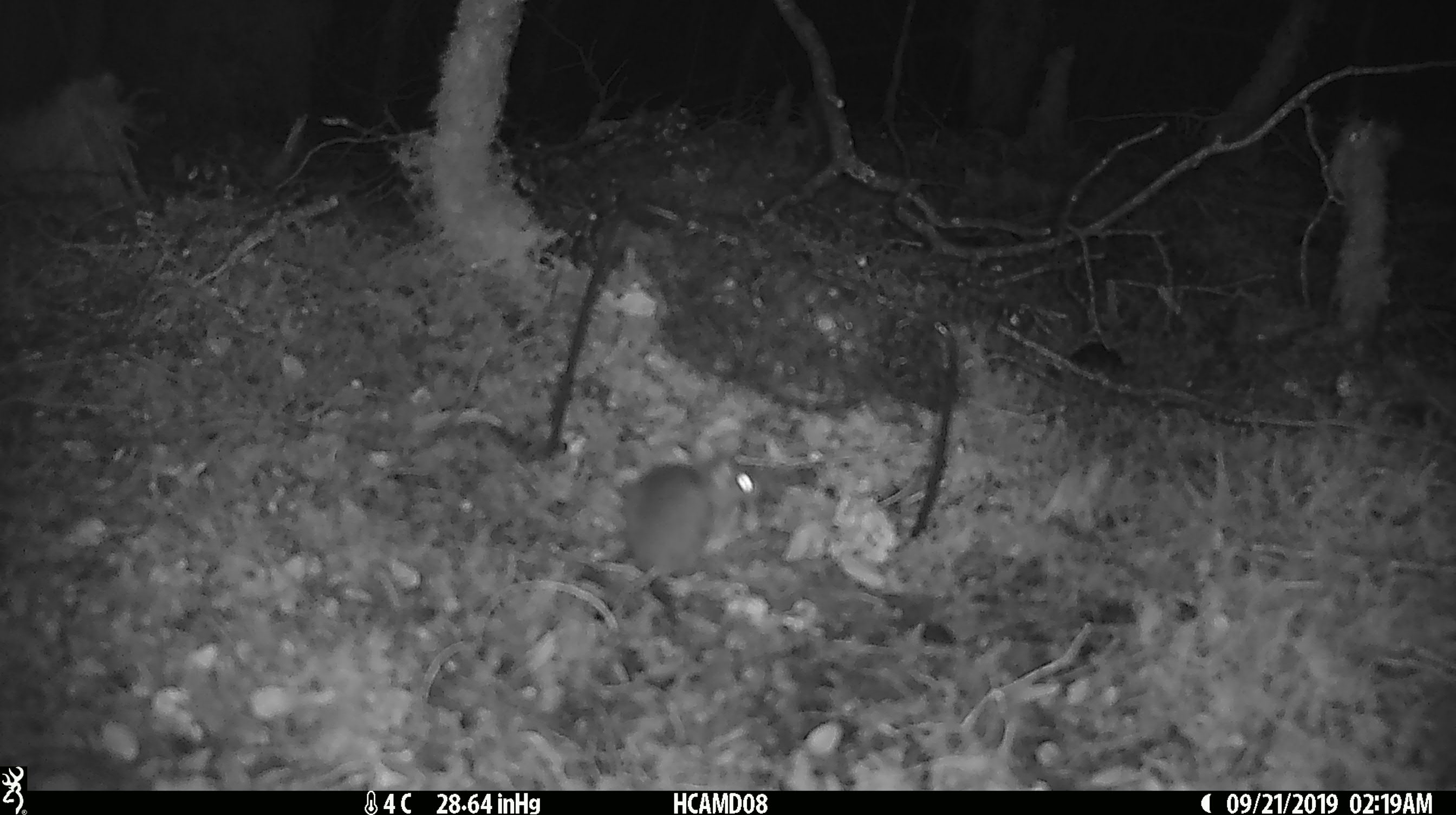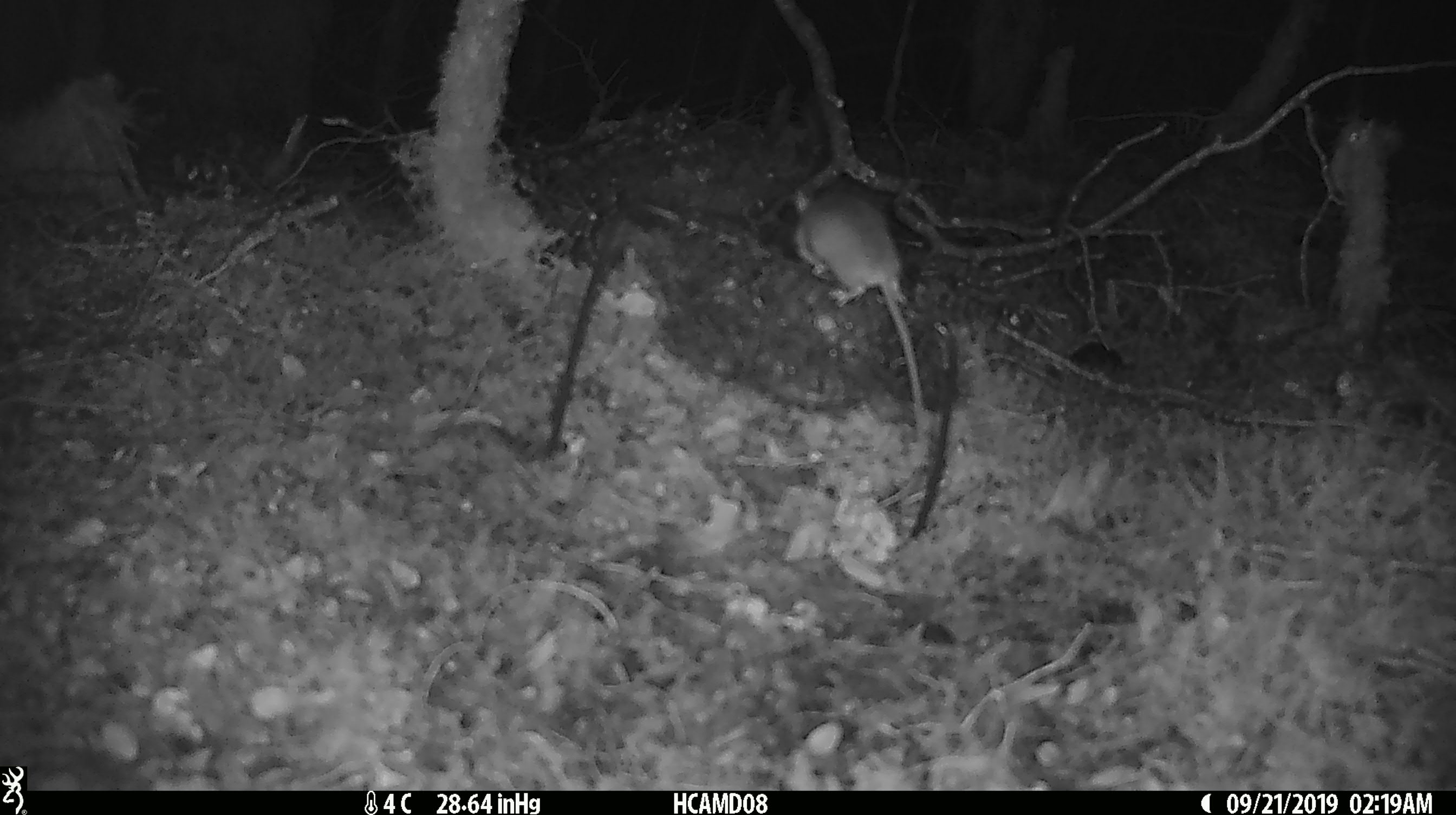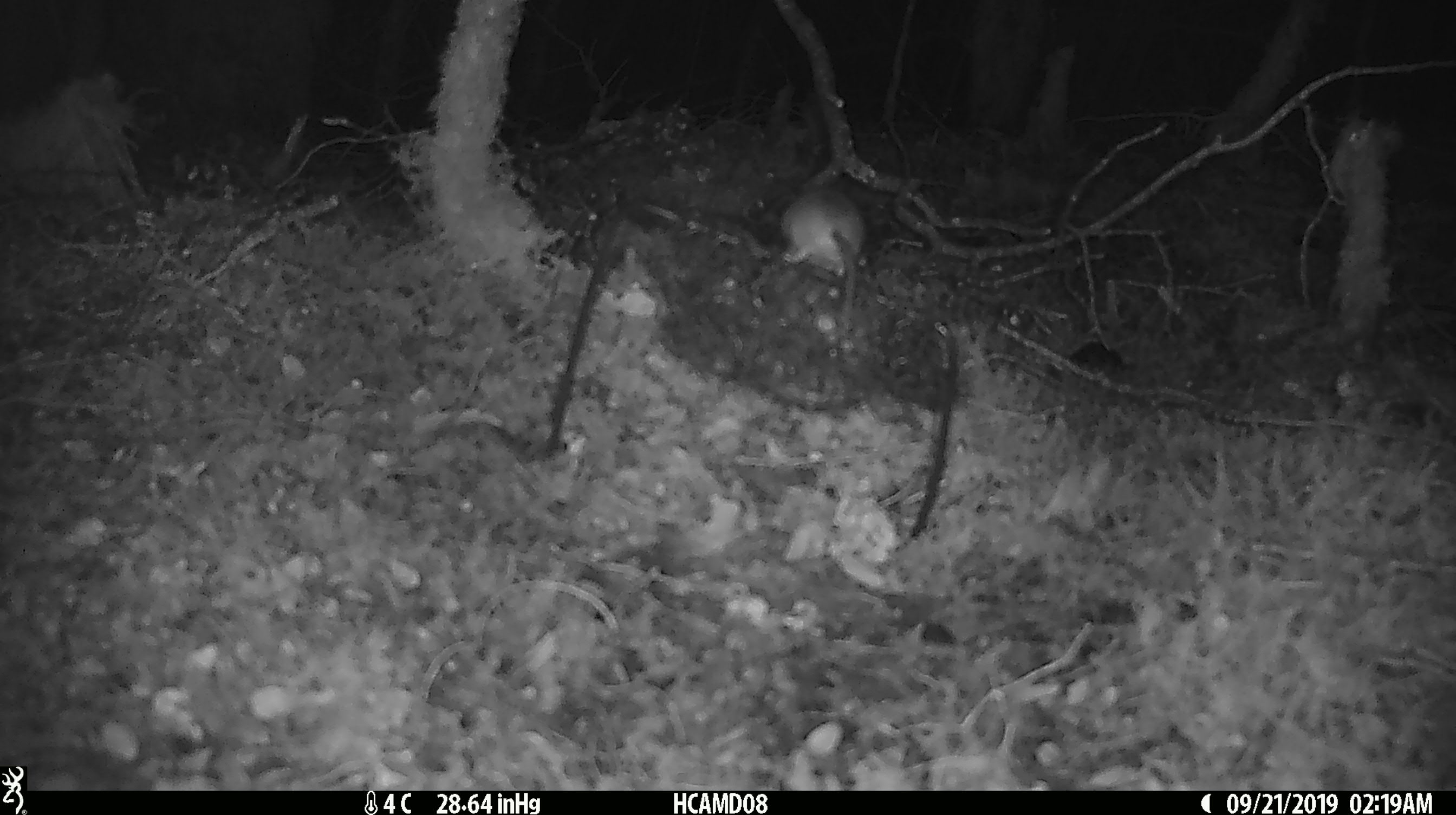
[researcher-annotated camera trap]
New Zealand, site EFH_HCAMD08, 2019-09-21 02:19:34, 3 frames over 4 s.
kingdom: Animalia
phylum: Chordata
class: Mammalia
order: Rodentia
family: Muridae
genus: Mus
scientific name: Mus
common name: mouse